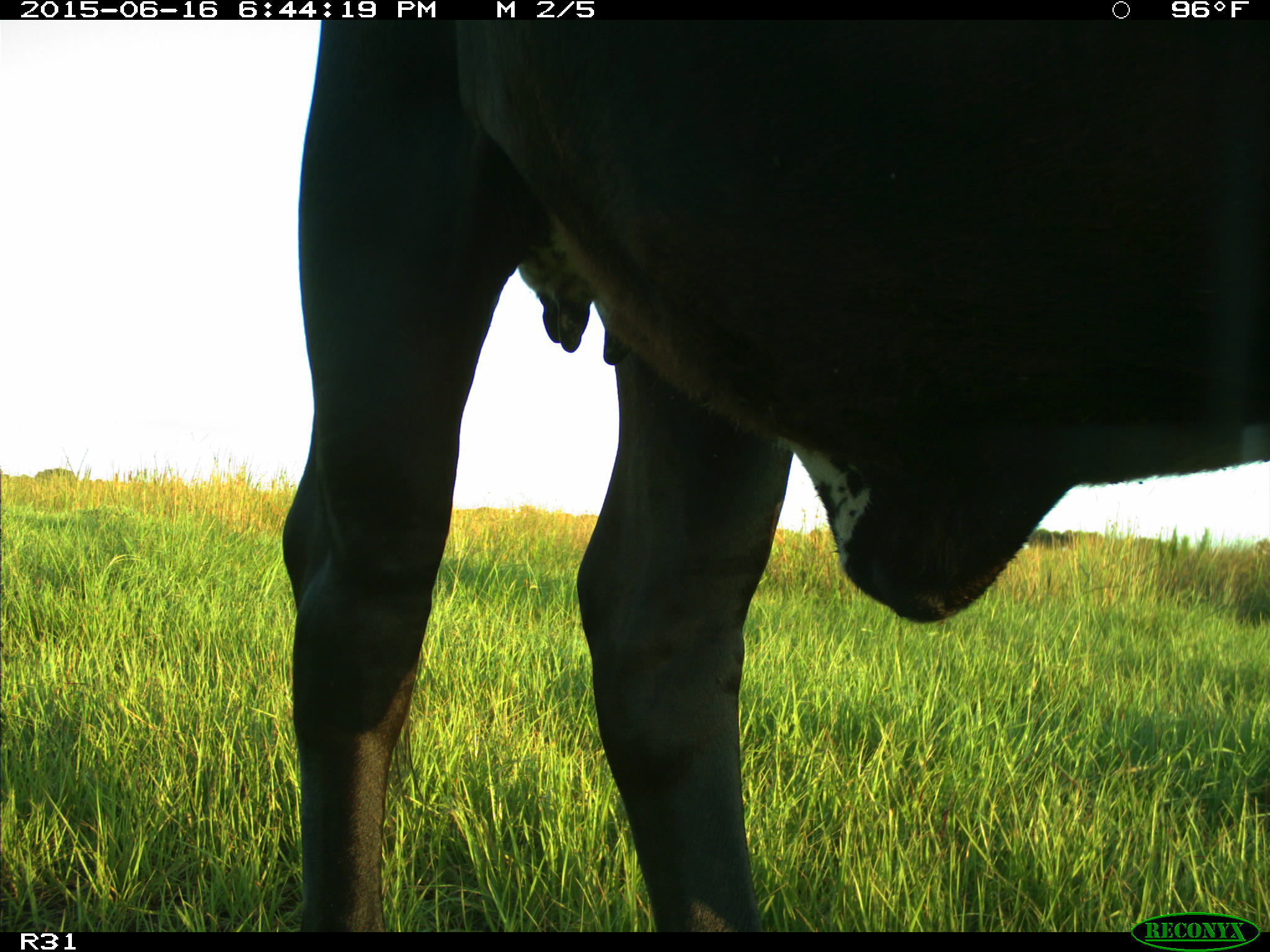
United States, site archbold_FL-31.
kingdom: Animalia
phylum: Chordata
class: Mammalia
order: Artiodactyla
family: Bovidae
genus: Bos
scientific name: Bos taurus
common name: domestic cow